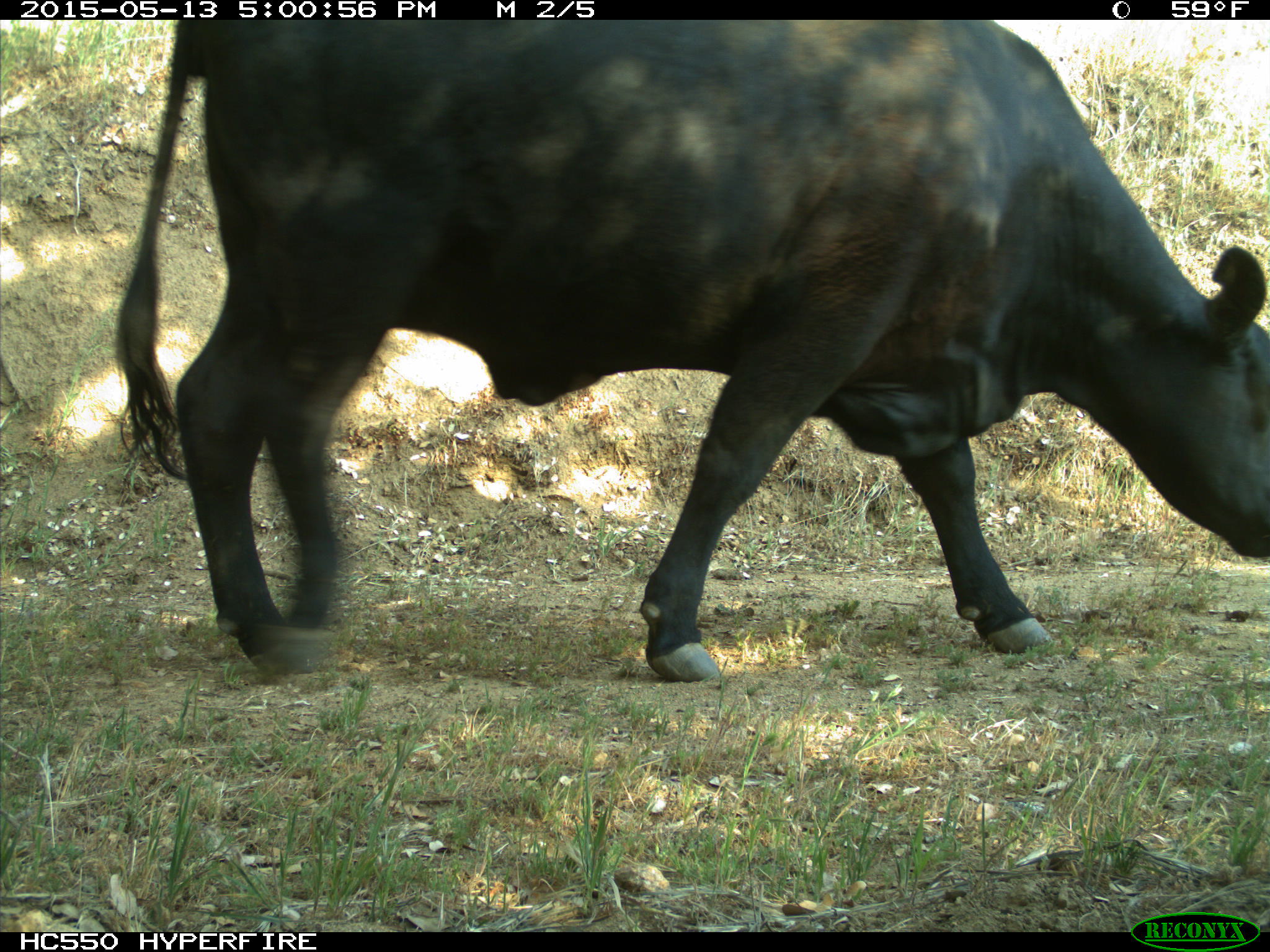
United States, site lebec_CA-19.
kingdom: Animalia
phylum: Chordata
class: Mammalia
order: Artiodactyla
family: Bovidae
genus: Bos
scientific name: Bos taurus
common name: domestic cow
Bos taurus (domestic cow).